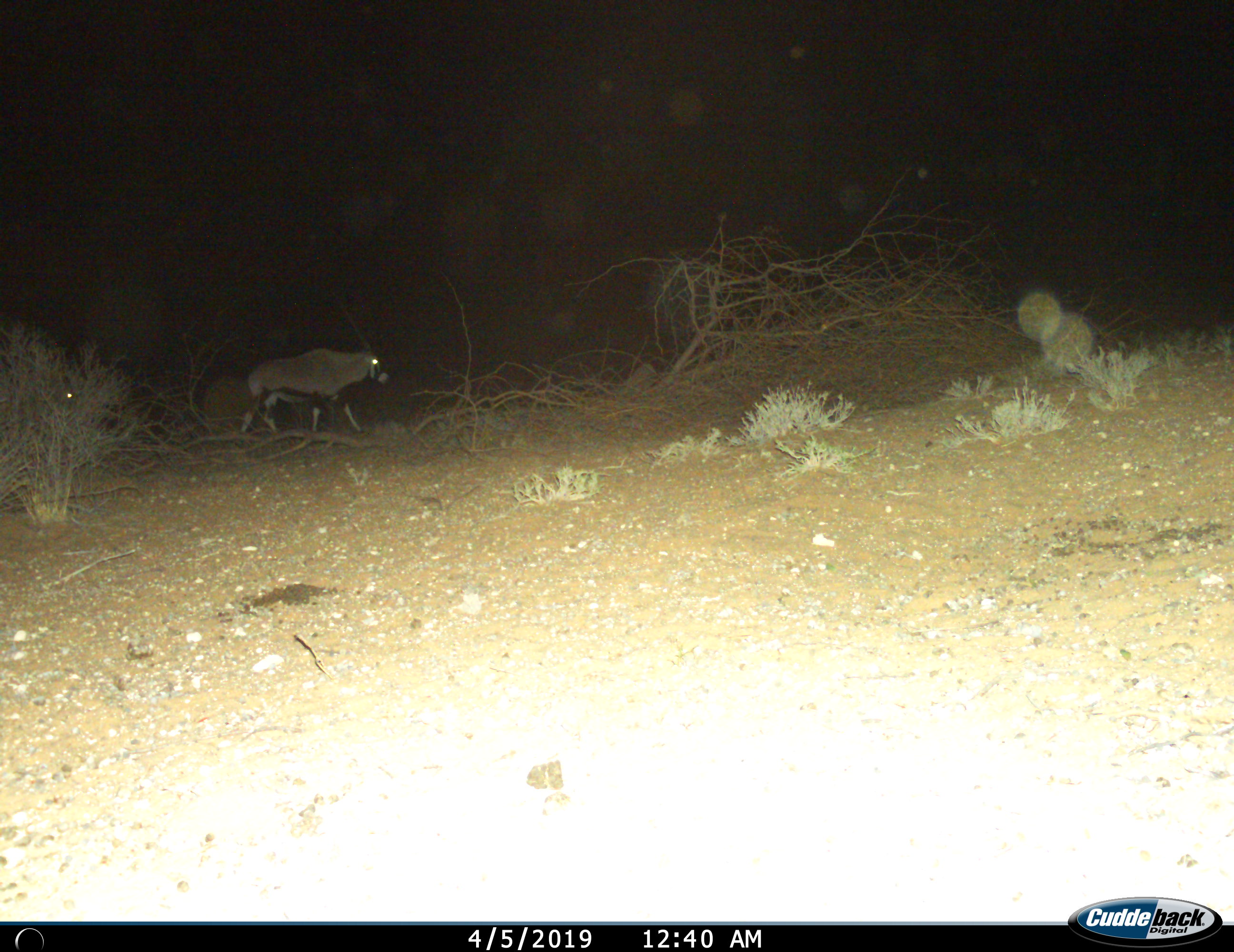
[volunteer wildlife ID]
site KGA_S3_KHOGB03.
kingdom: Animalia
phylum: Chordata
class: Mammalia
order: Artiodactyla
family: Bovidae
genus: Oryx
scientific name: Oryx gazella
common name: gemsbok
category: oryx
Oryx (gemsbok) (Oryx gazella), count 2. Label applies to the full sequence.